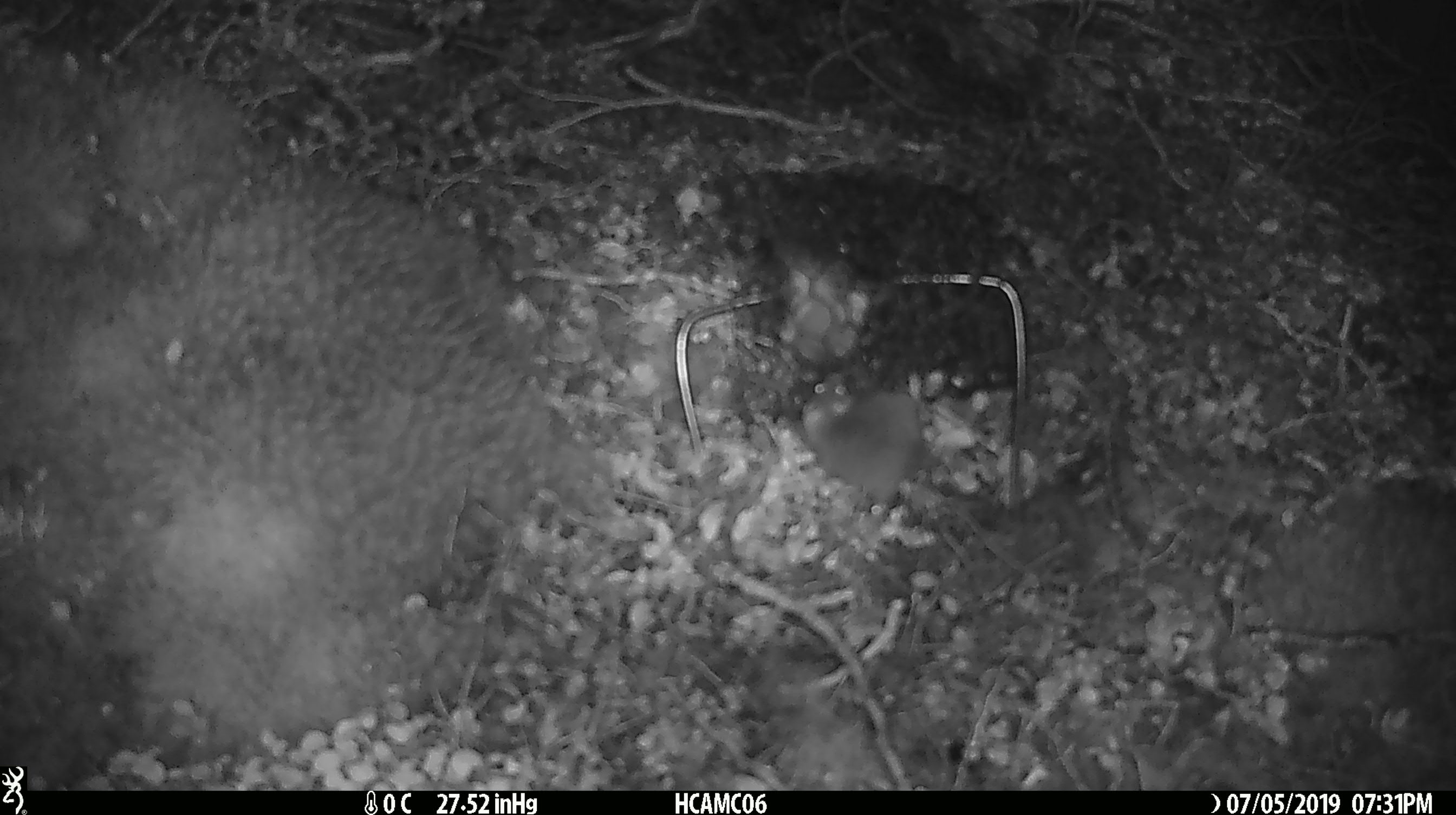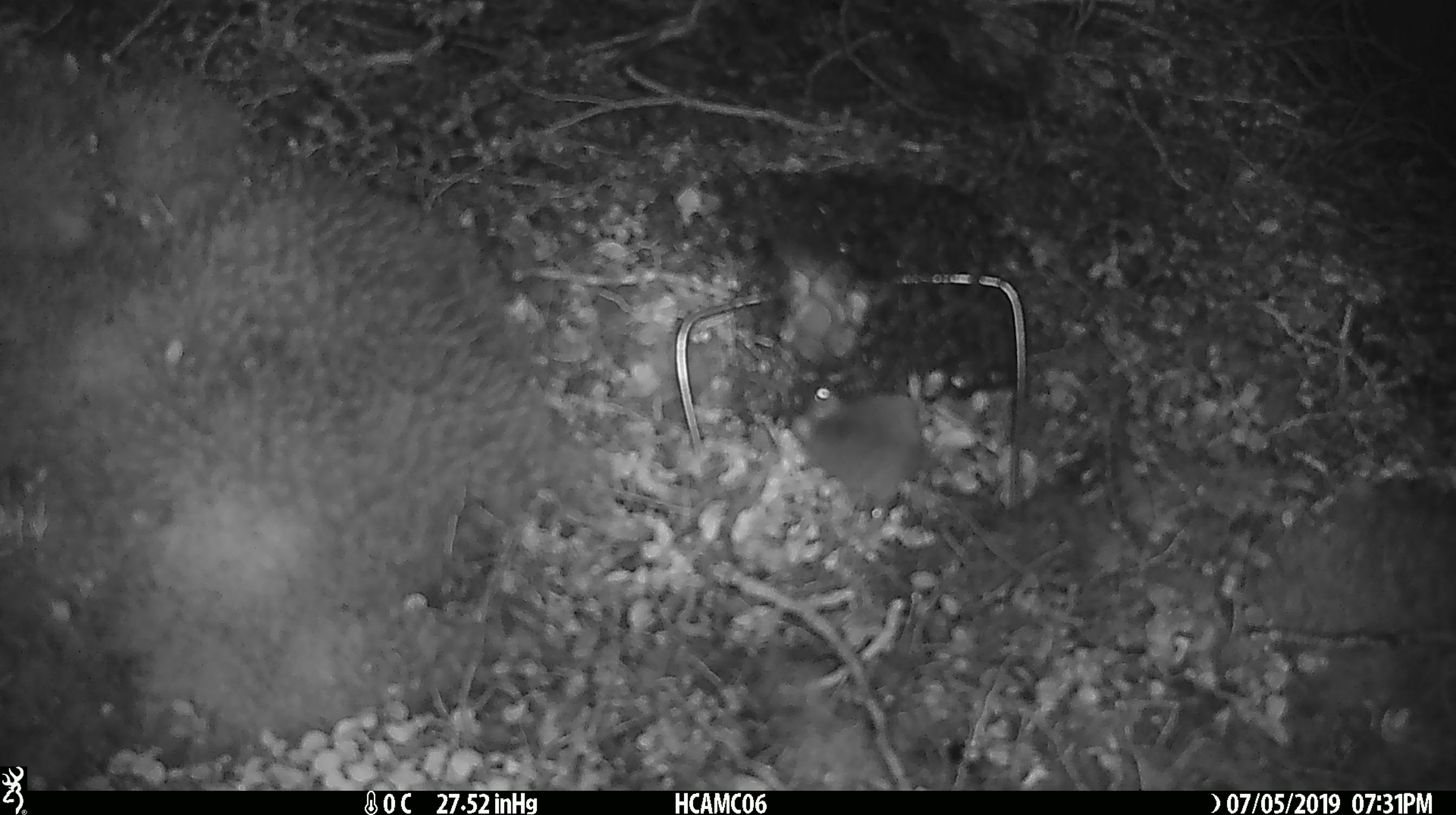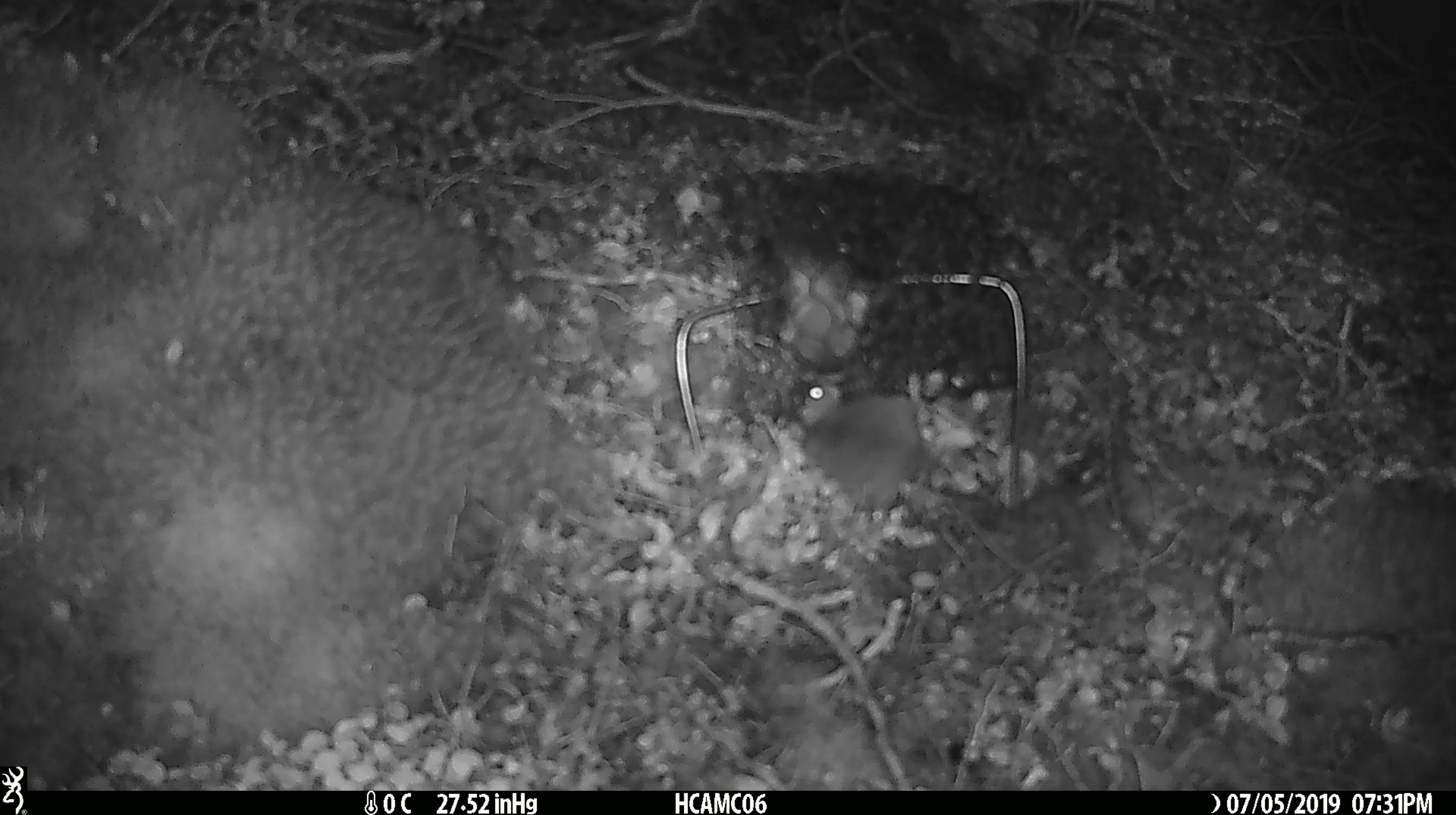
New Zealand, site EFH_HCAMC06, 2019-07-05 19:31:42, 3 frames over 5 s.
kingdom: Animalia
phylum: Chordata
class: Mammalia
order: Rodentia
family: Muridae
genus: Mus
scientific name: Mus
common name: mouse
Mouse (Mus).